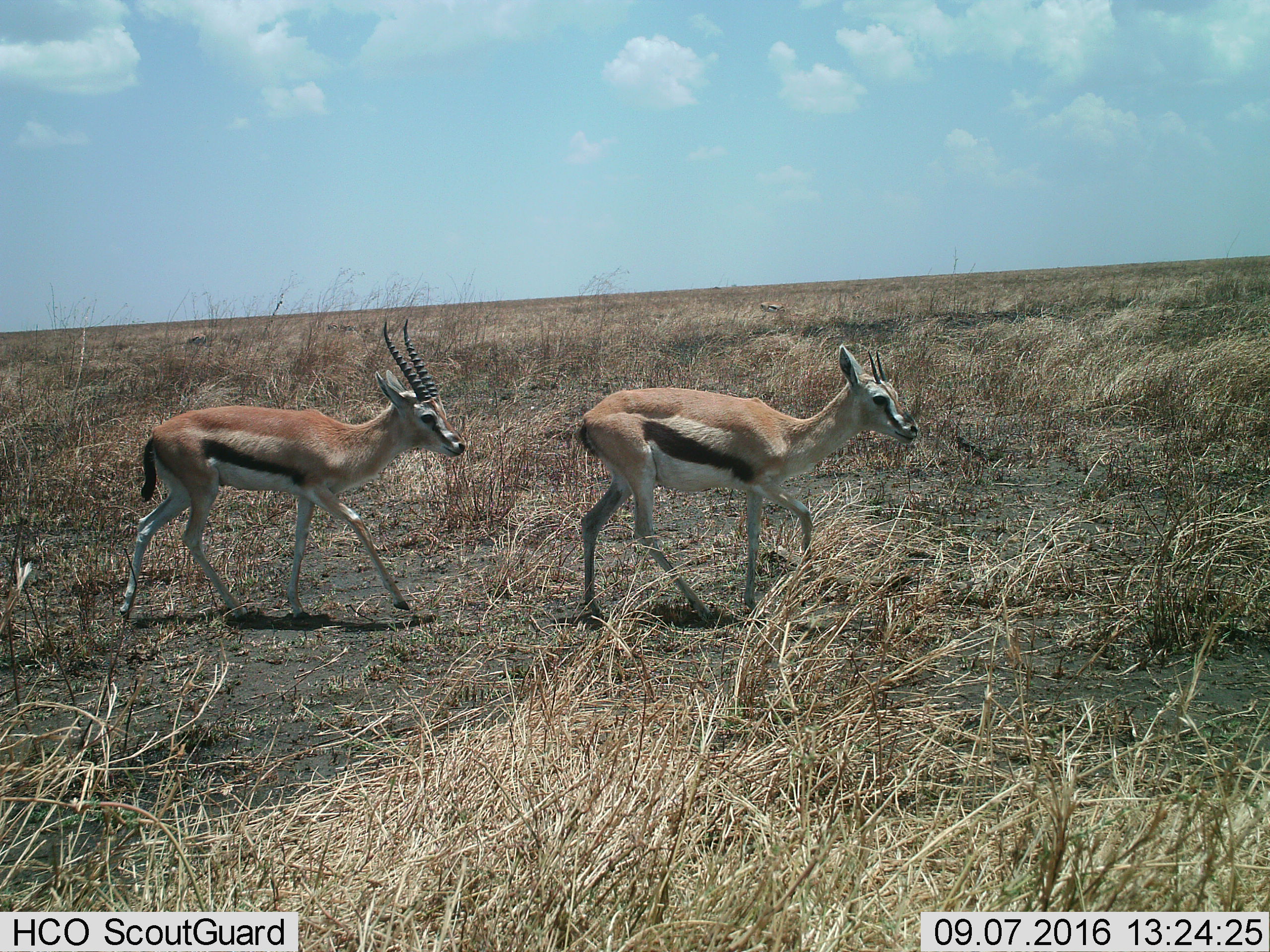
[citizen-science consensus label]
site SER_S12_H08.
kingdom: Animalia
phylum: Chordata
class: Mammalia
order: Artiodactyla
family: Bovidae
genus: Eudorcas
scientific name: Eudorcas thomsonii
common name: thomson's gazelle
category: gazellethomsons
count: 2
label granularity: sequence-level